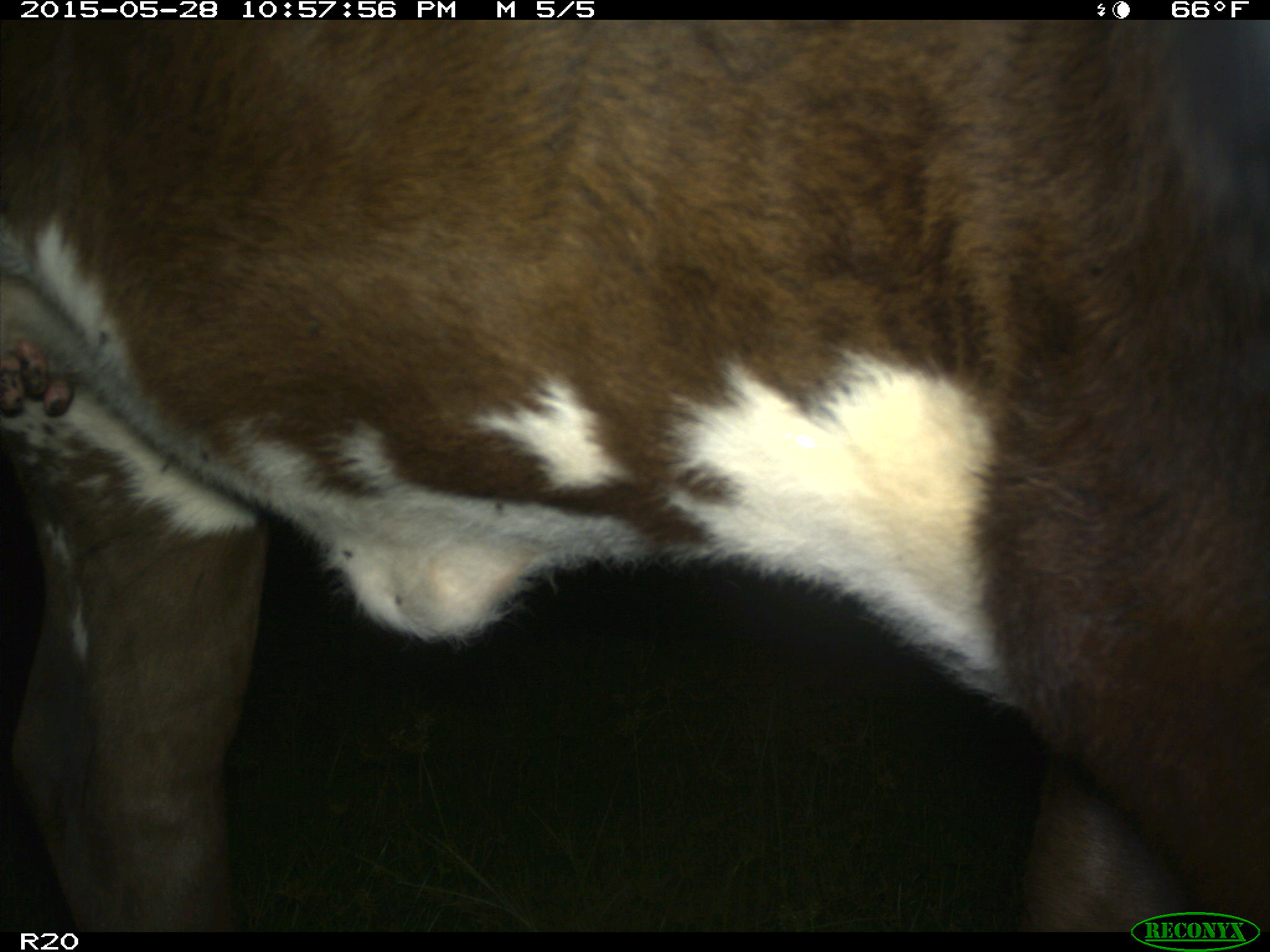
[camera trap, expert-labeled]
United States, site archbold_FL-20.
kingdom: Animalia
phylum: Chordata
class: Mammalia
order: Artiodactyla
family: Bovidae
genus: Bos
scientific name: Bos taurus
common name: domestic cow